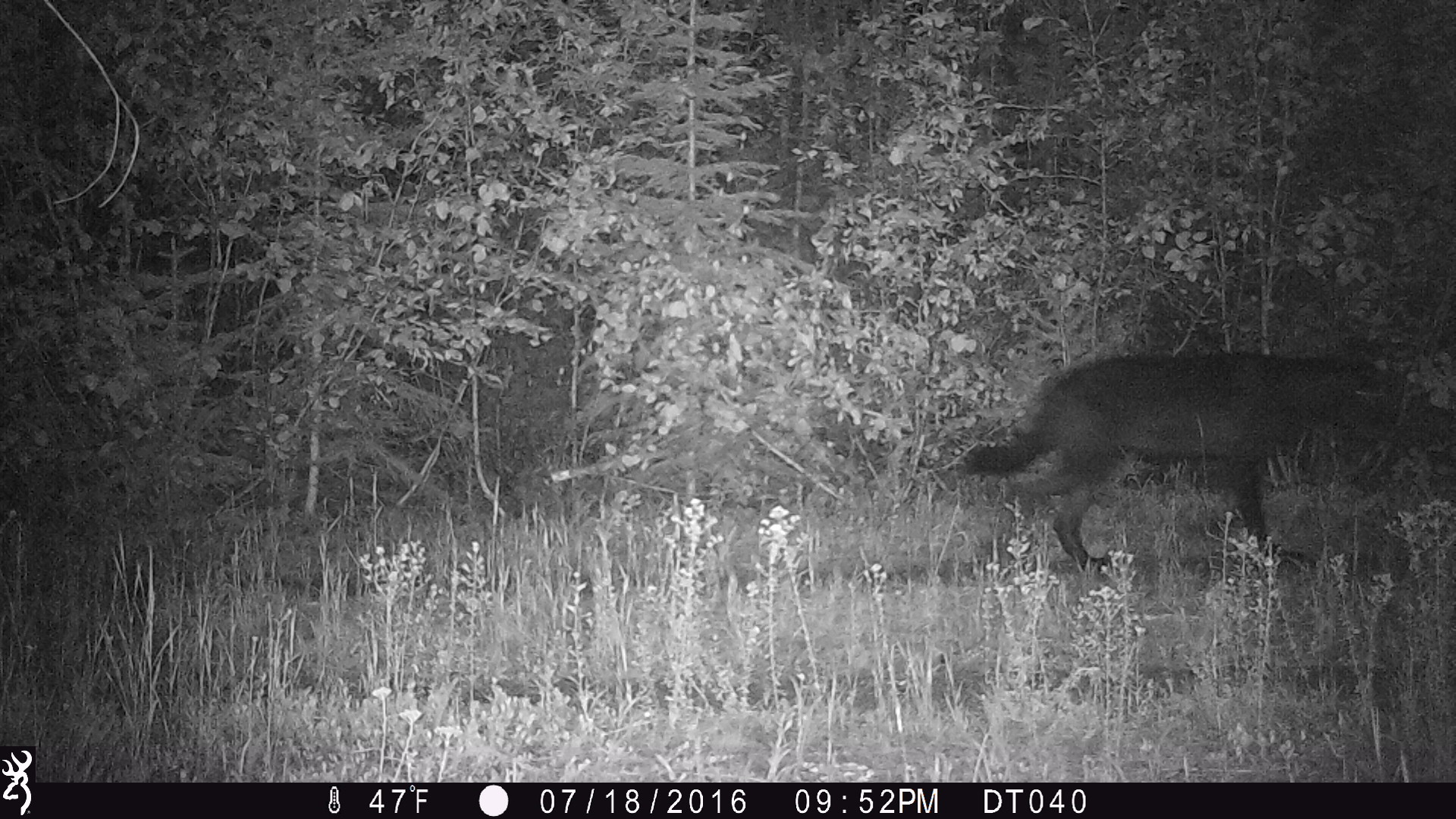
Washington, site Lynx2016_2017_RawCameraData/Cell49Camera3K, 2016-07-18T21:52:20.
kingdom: Animalia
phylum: Chordata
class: Mammalia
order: Carnivora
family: Canidae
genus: Canis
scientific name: Canis lupus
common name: gray wolf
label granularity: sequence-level